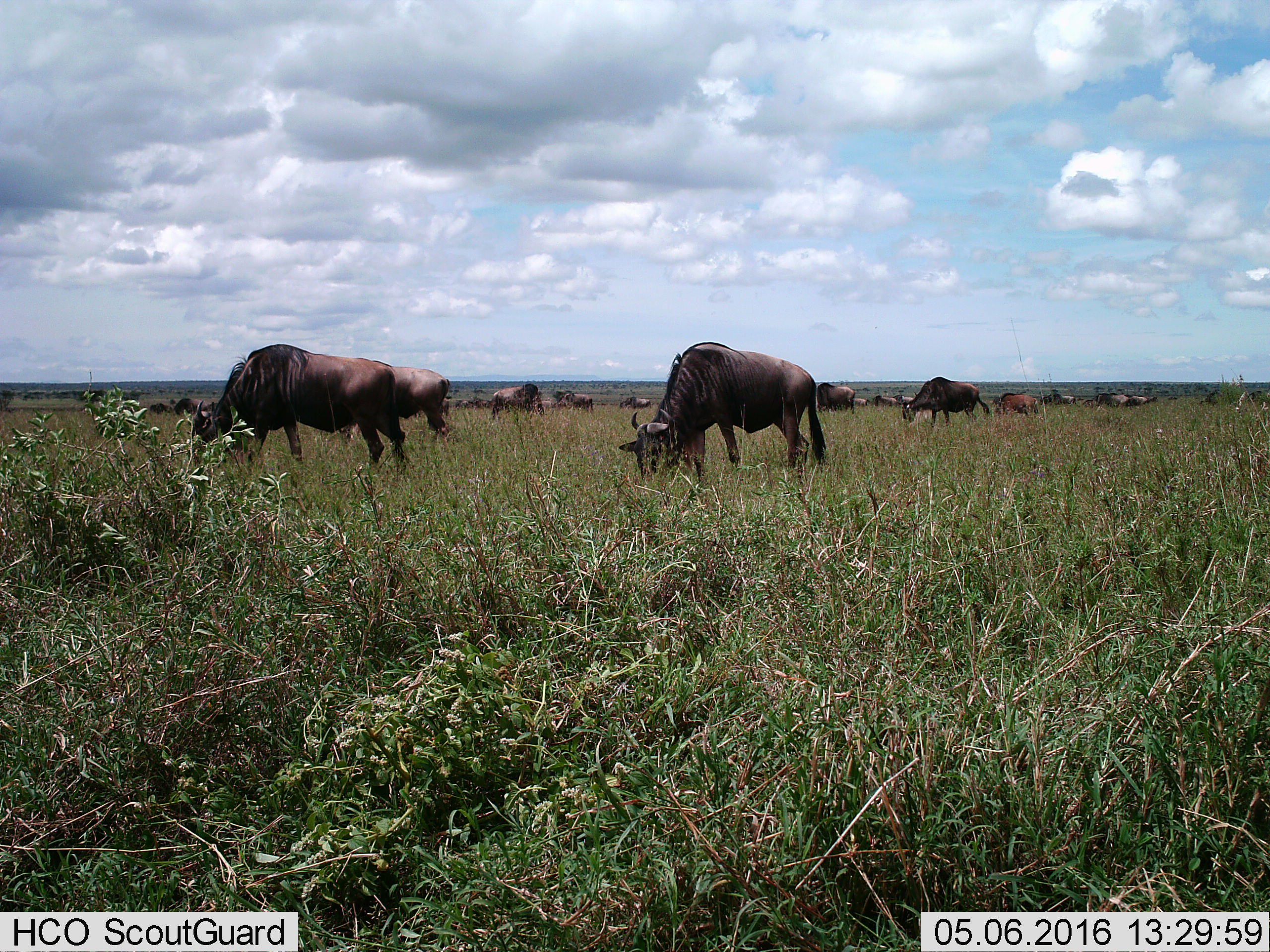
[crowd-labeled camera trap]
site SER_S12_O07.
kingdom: Animalia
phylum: Chordata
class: Mammalia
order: Artiodactyla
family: Bovidae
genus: Connochaetes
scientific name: Connochaetes taurinus taurinus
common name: blue wildebeest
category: wildebeestblue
Wildebeestblue (blue wildebeest) (Connochaetes taurinus taurinus), count 11-50. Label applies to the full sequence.